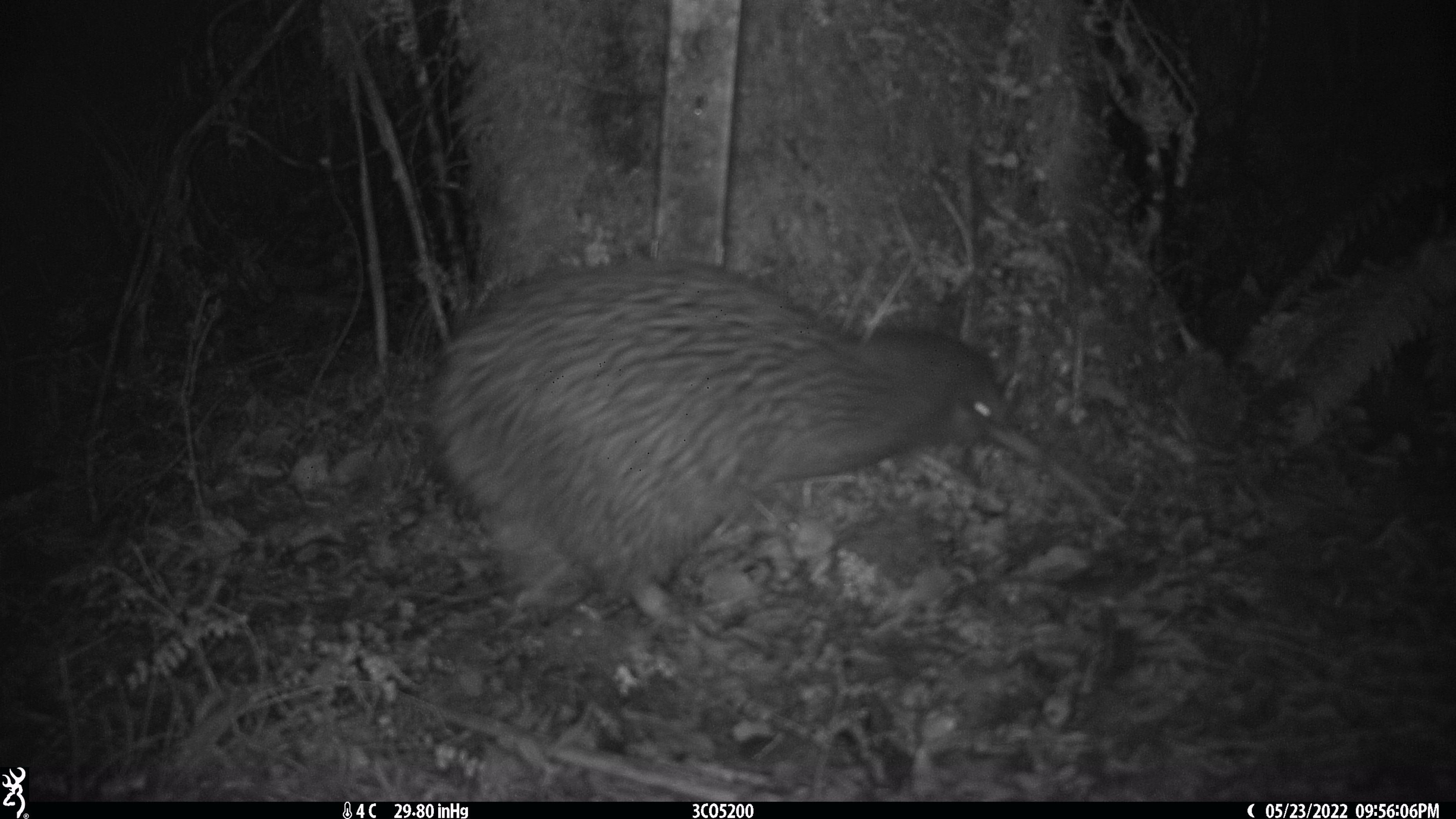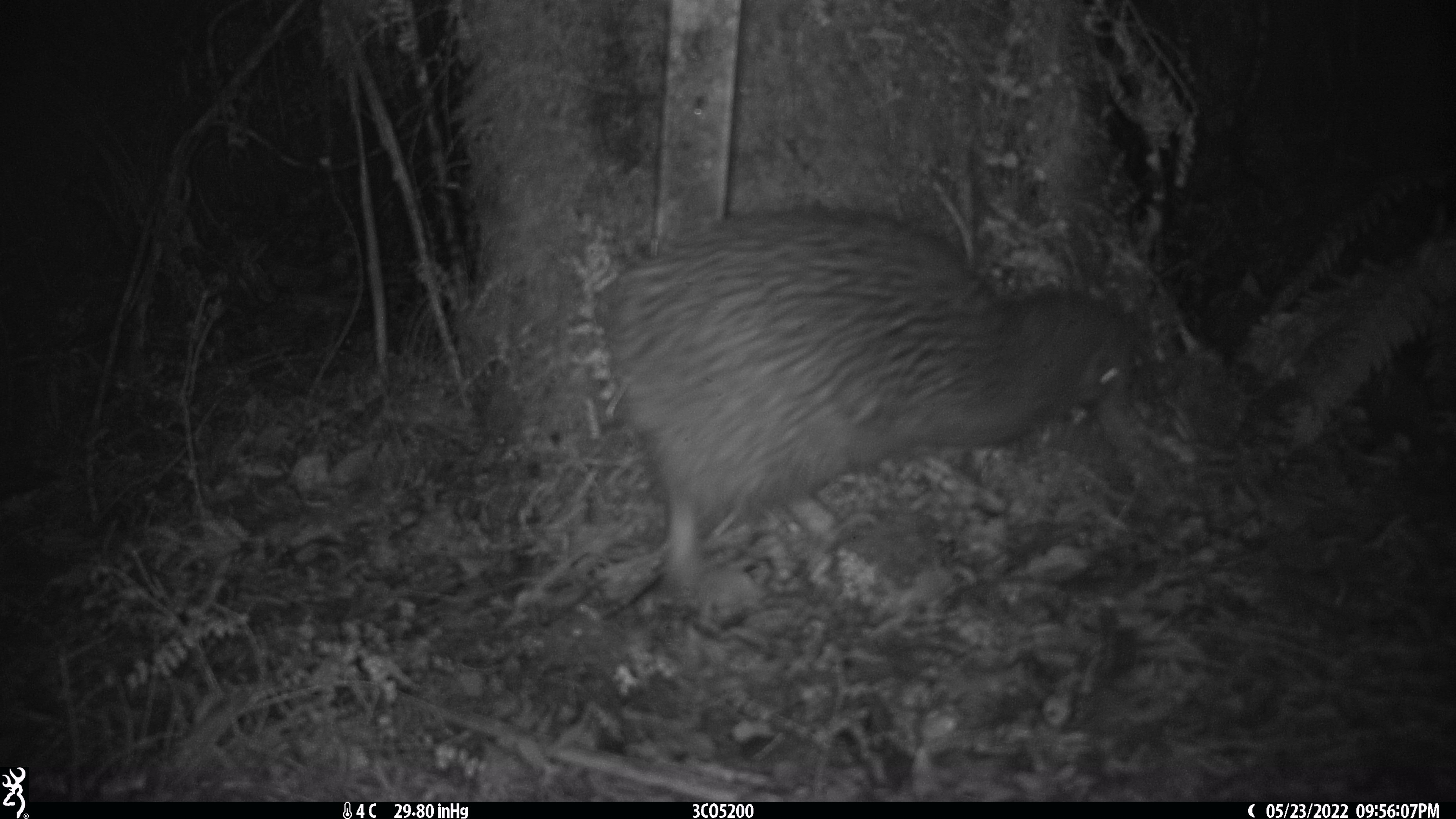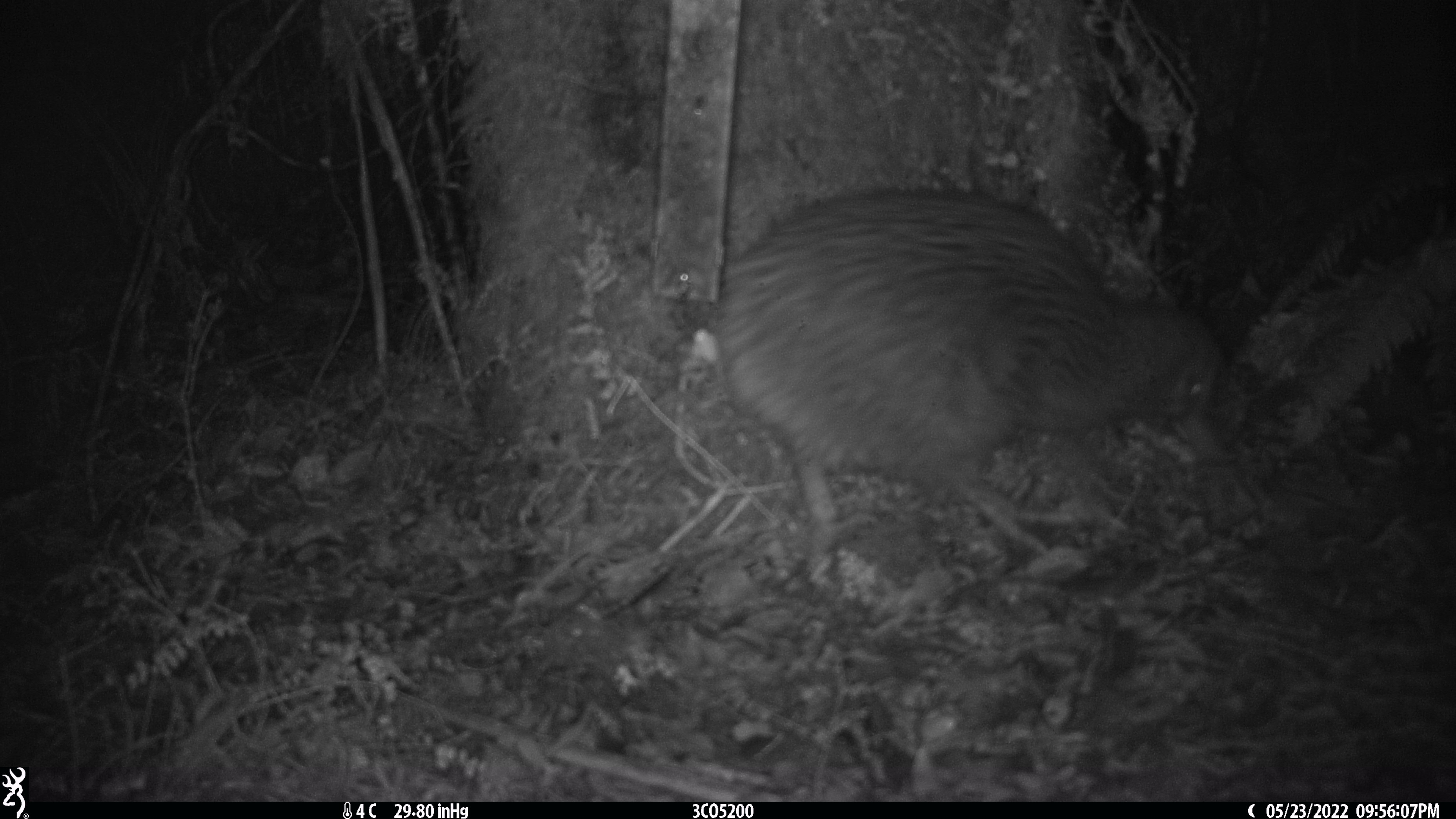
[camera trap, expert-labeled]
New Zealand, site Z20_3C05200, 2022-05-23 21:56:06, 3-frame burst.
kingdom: Animalia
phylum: Chordata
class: Aves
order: Apterygiformes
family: Apterygidae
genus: Apteryx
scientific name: Apteryx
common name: kiwi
Kiwi (Apteryx).